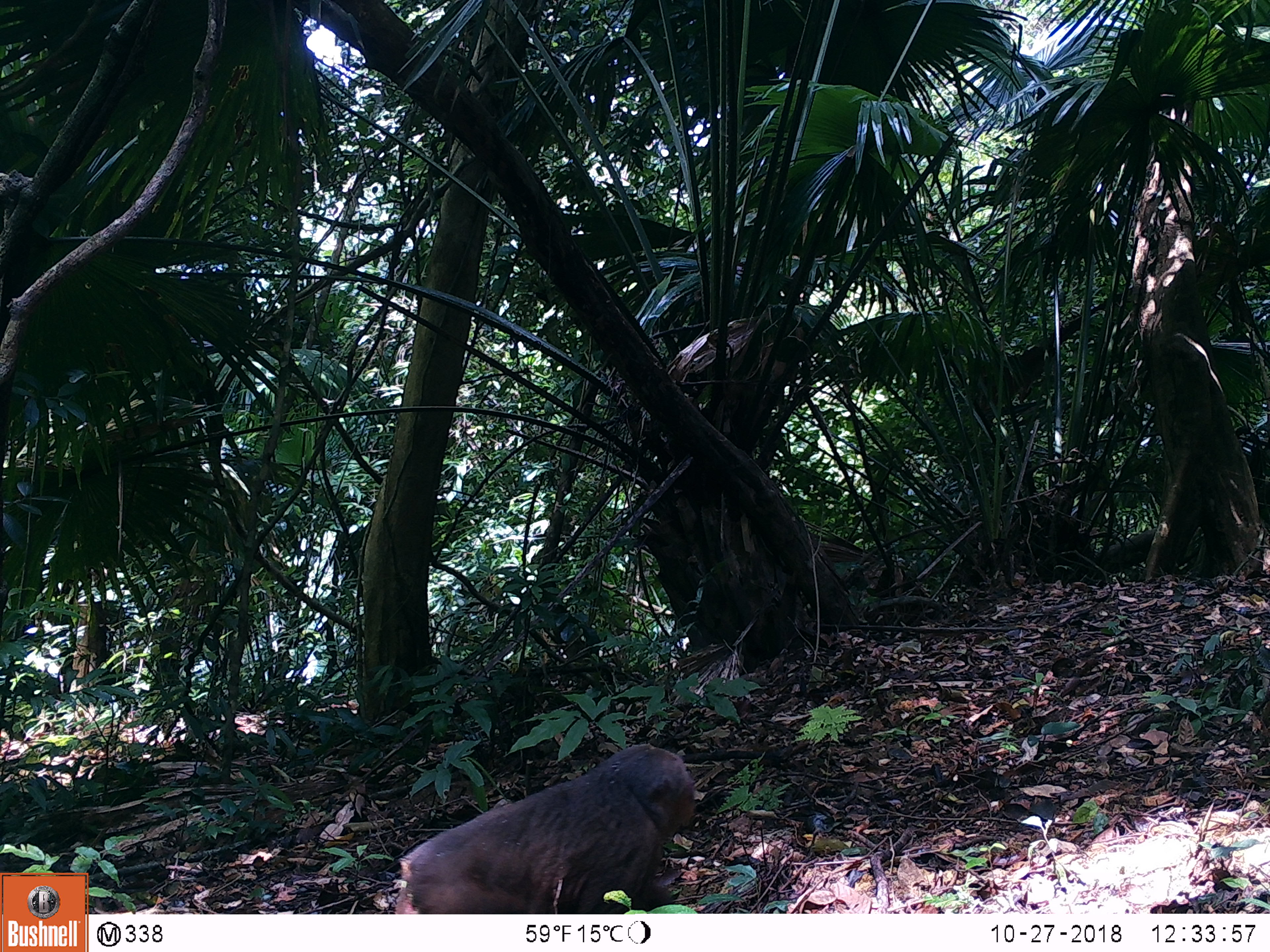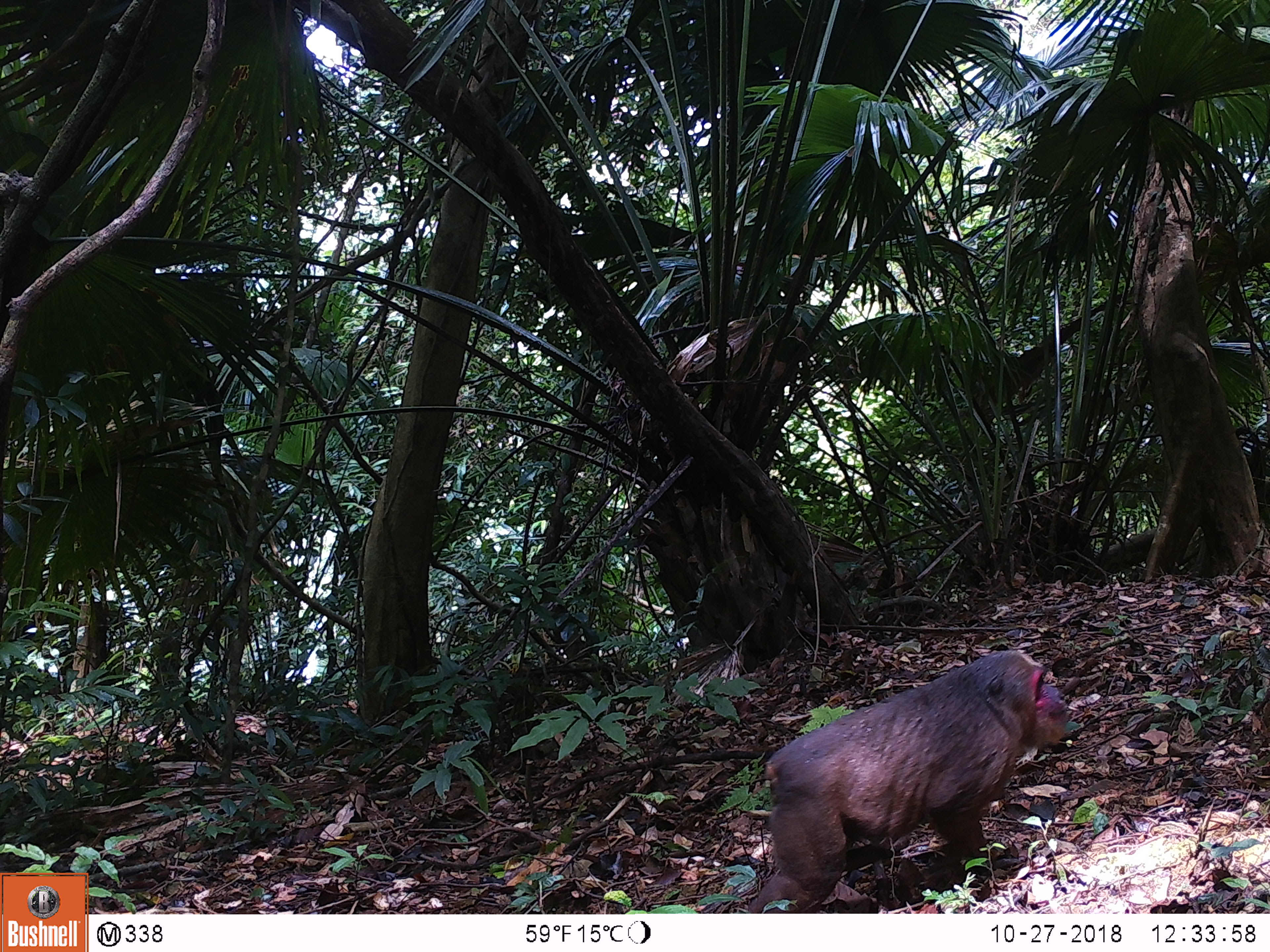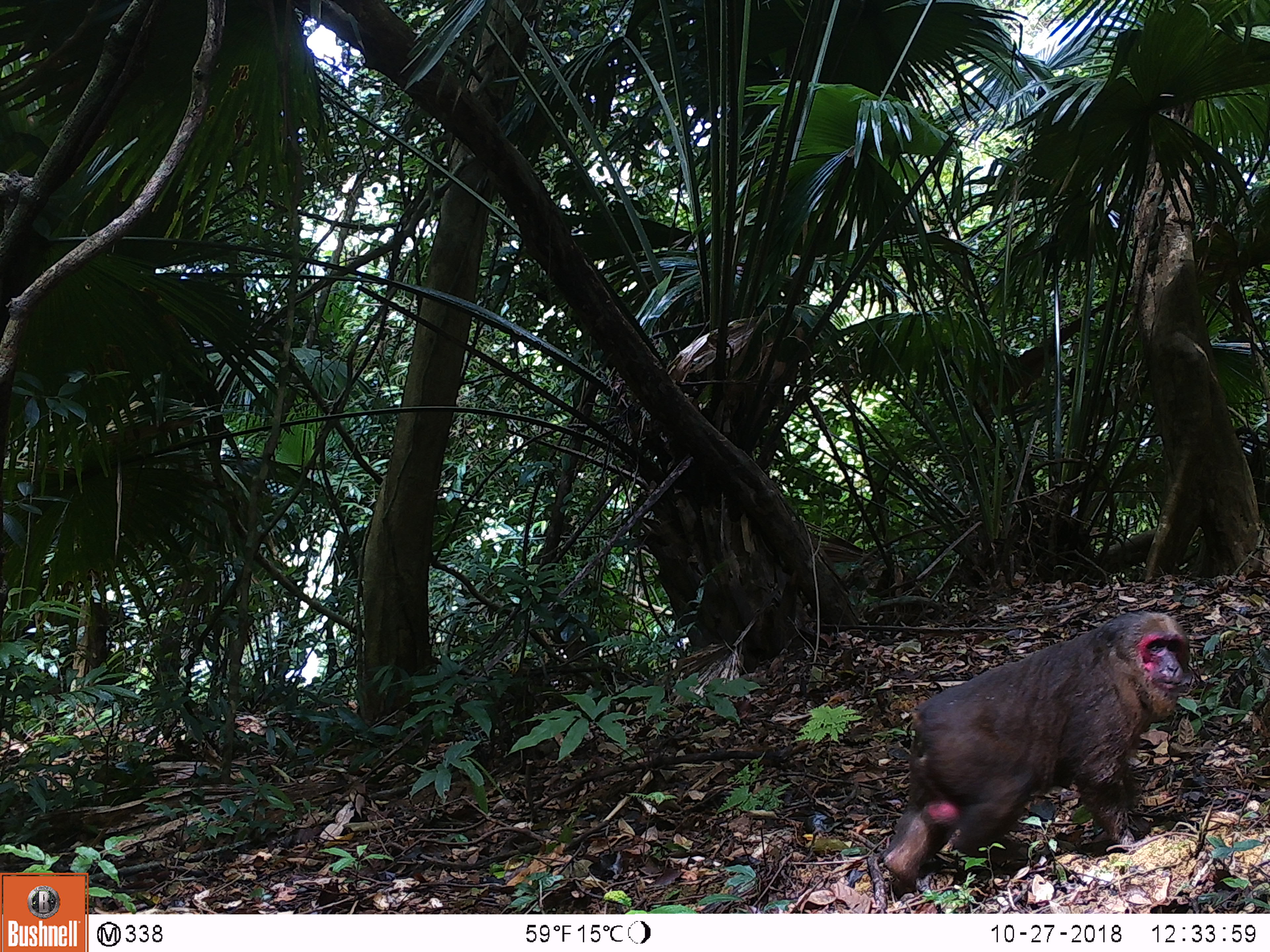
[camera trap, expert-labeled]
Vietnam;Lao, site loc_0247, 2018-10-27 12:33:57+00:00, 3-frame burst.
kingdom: Animalia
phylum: Chordata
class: Mammalia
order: Primates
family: Cercopithecidae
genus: Macaca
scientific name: Macaca arctoides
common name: stump-tailed macaque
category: stump tailed macaque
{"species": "stump tailed macaque (stump-tailed macaque) (Macaca arctoides)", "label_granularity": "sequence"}